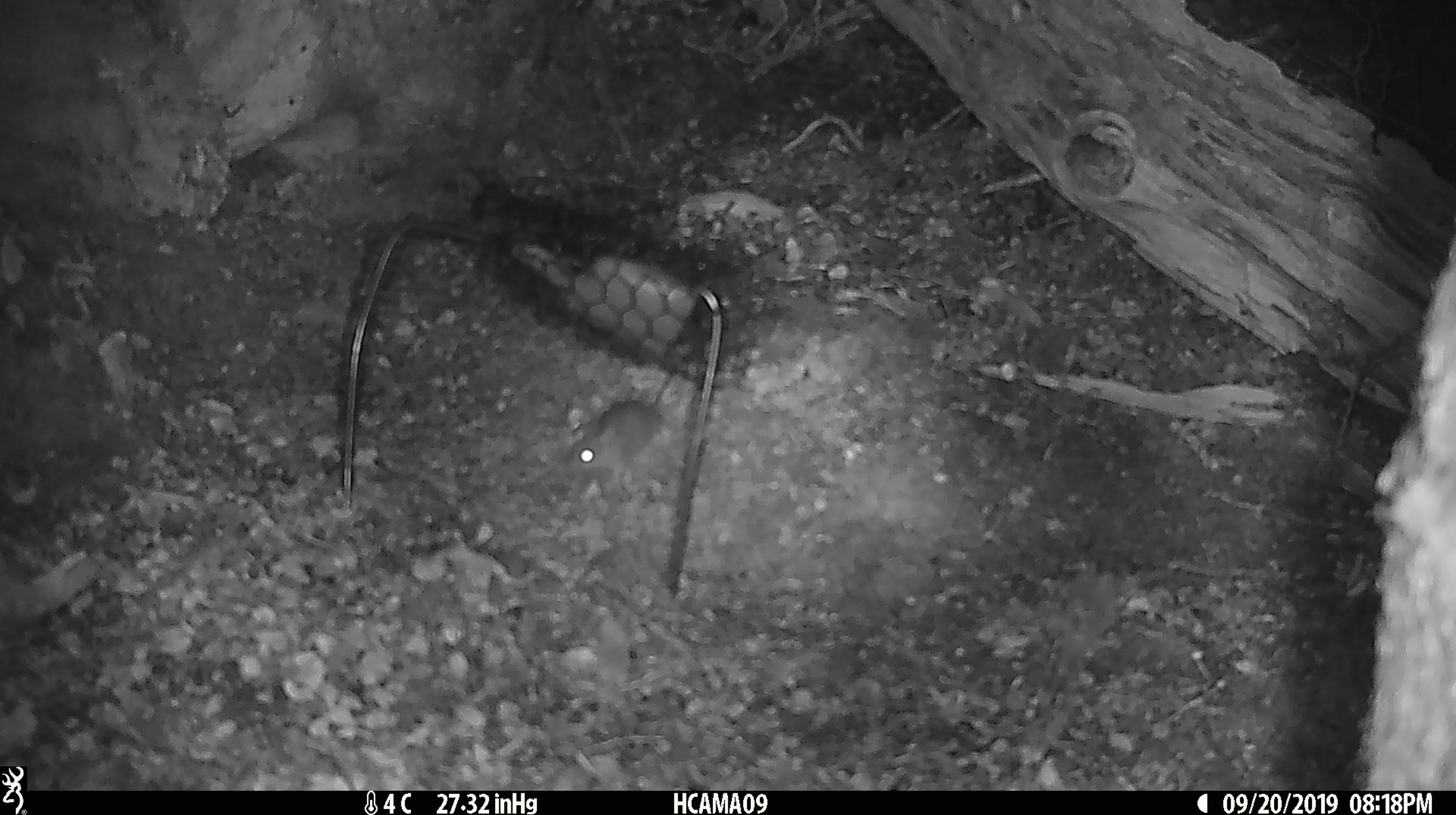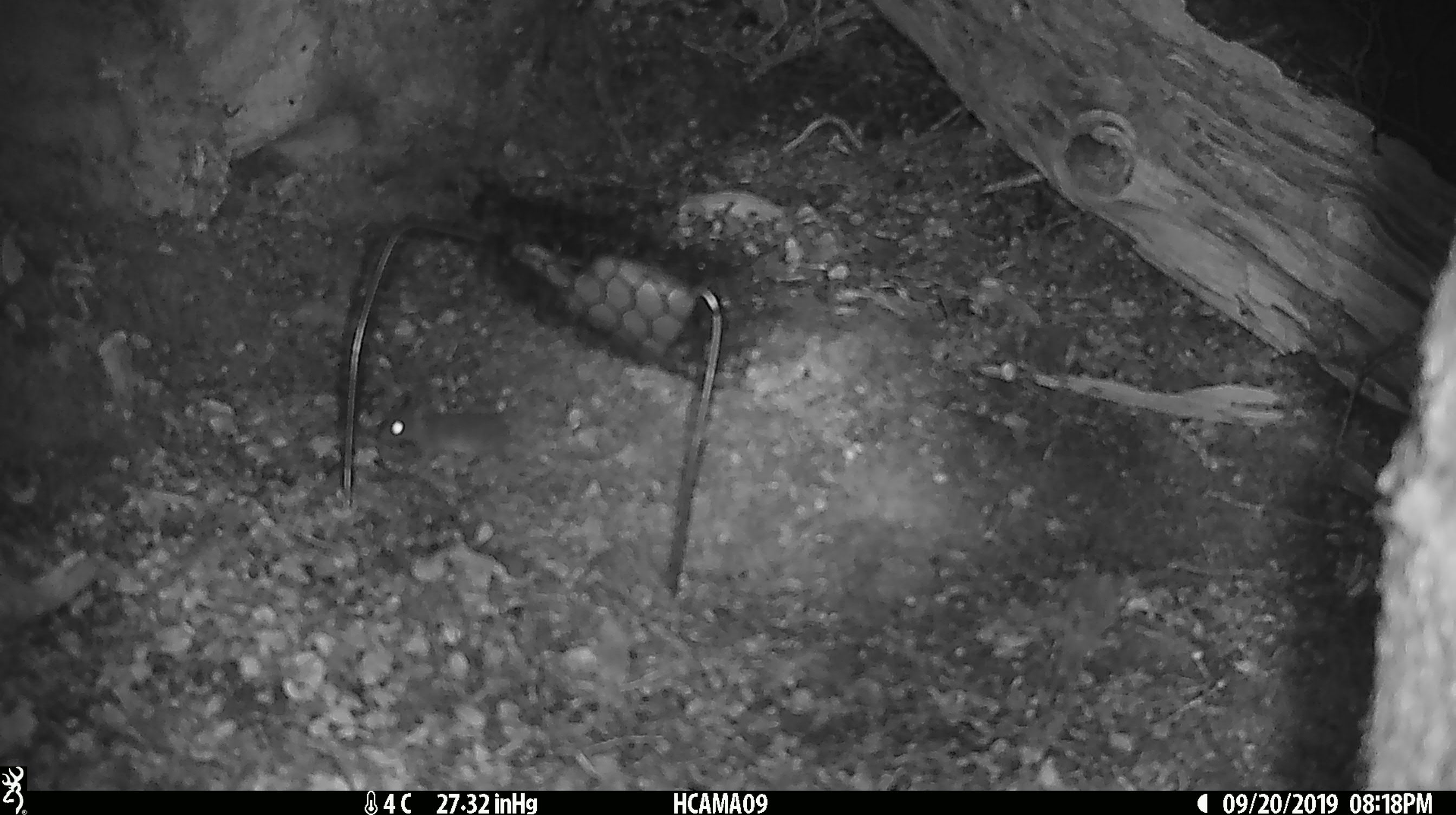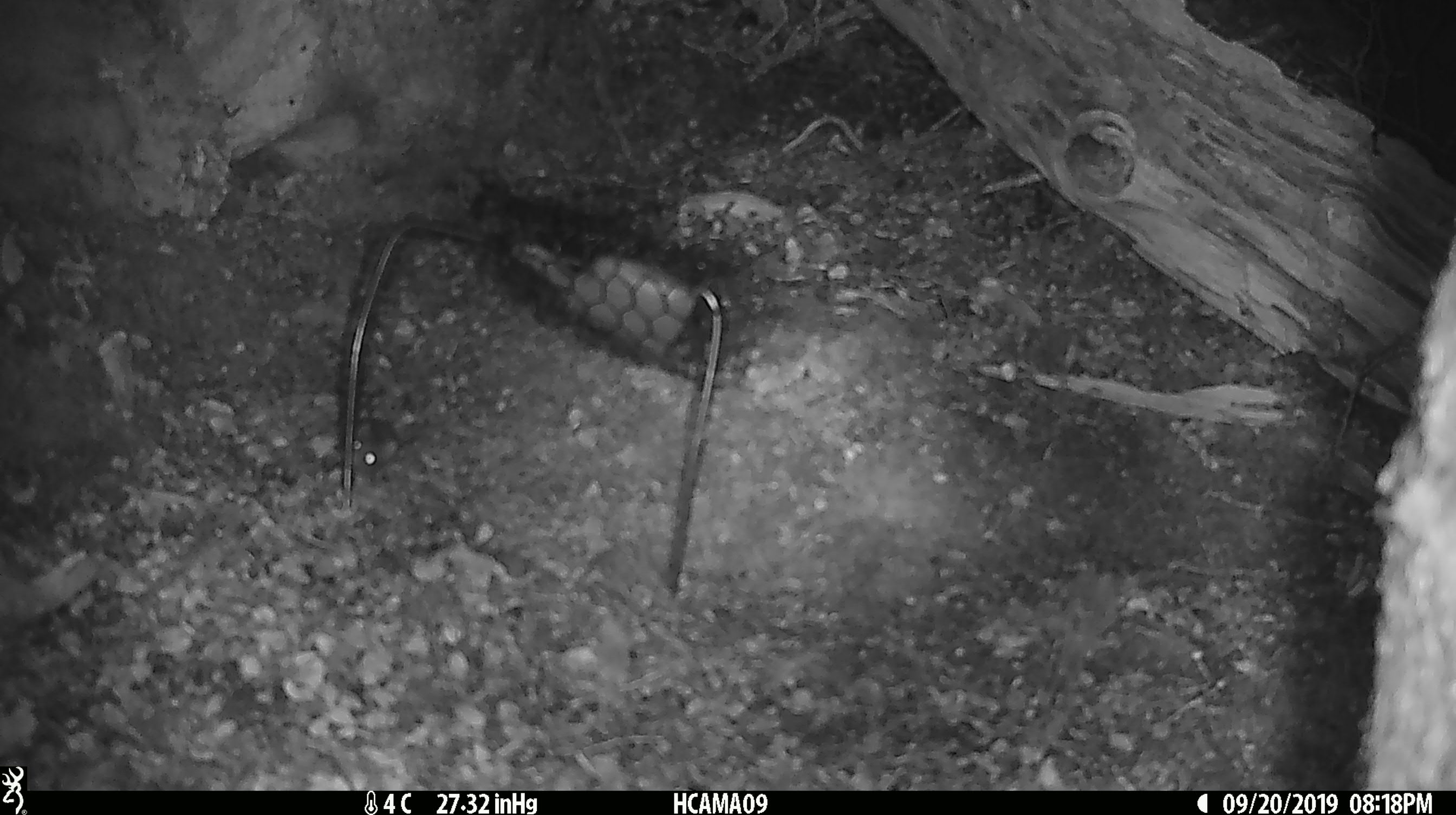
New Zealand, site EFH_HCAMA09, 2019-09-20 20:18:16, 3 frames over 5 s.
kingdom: Animalia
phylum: Chordata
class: Mammalia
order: Rodentia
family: Muridae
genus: Mus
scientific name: Mus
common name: mouse